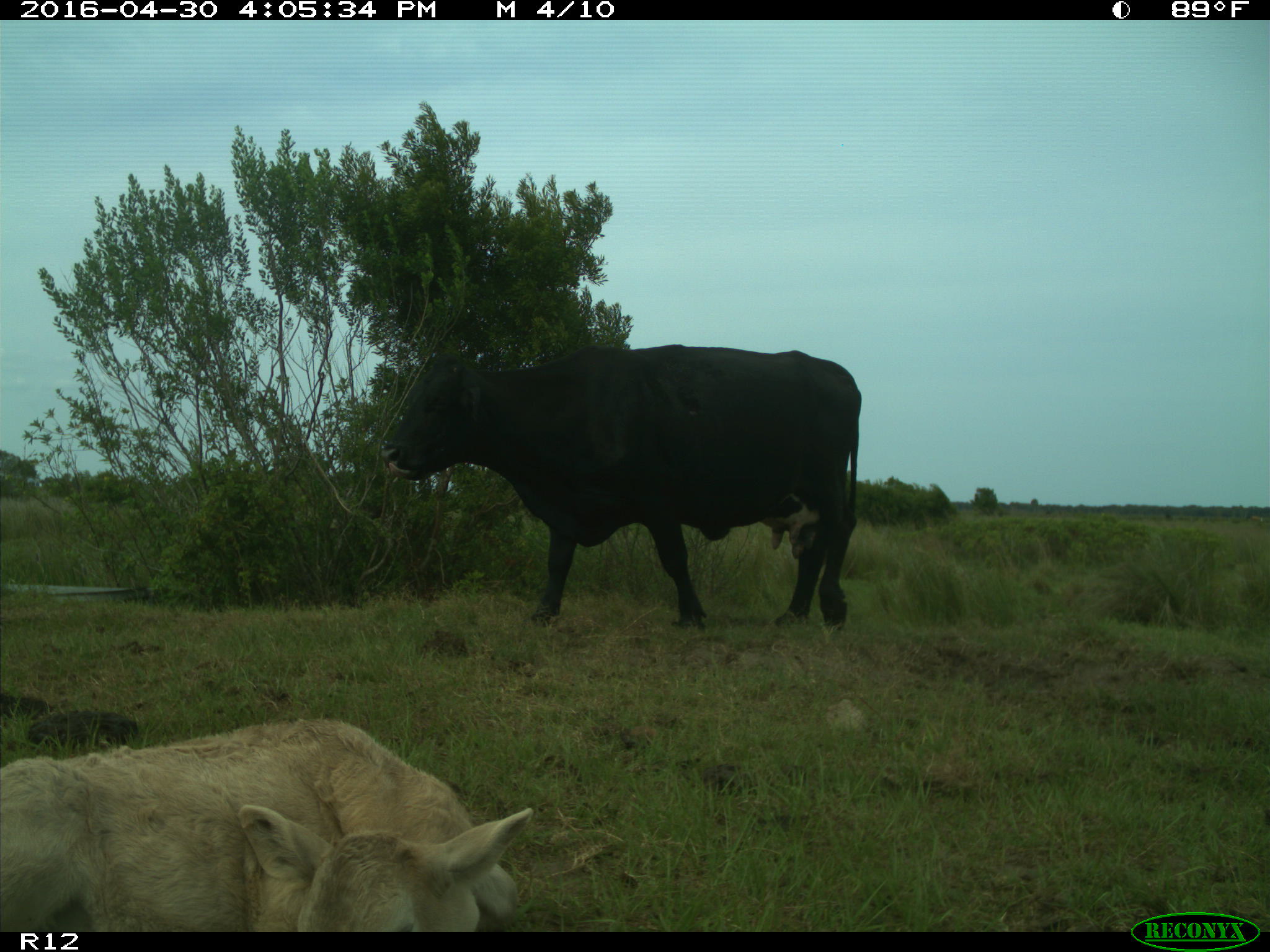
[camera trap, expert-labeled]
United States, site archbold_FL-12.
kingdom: Animalia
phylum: Chordata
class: Mammalia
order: Artiodactyla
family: Bovidae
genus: Bos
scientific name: Bos taurus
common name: domestic cow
Bos taurus (domestic cow).